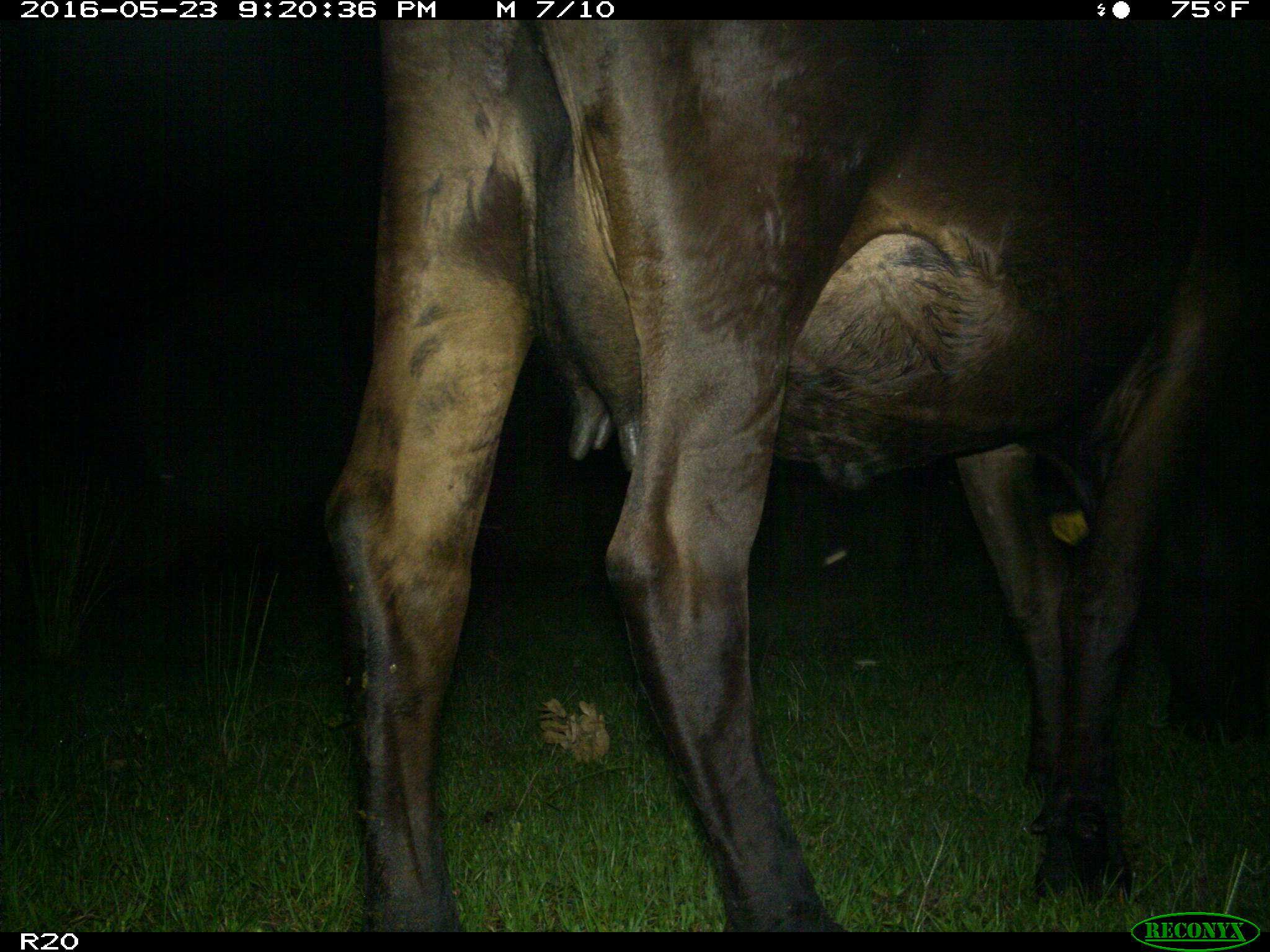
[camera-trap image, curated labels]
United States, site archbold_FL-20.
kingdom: Animalia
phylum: Chordata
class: Mammalia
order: Artiodactyla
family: Bovidae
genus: Bos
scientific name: Bos taurus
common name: domestic cow